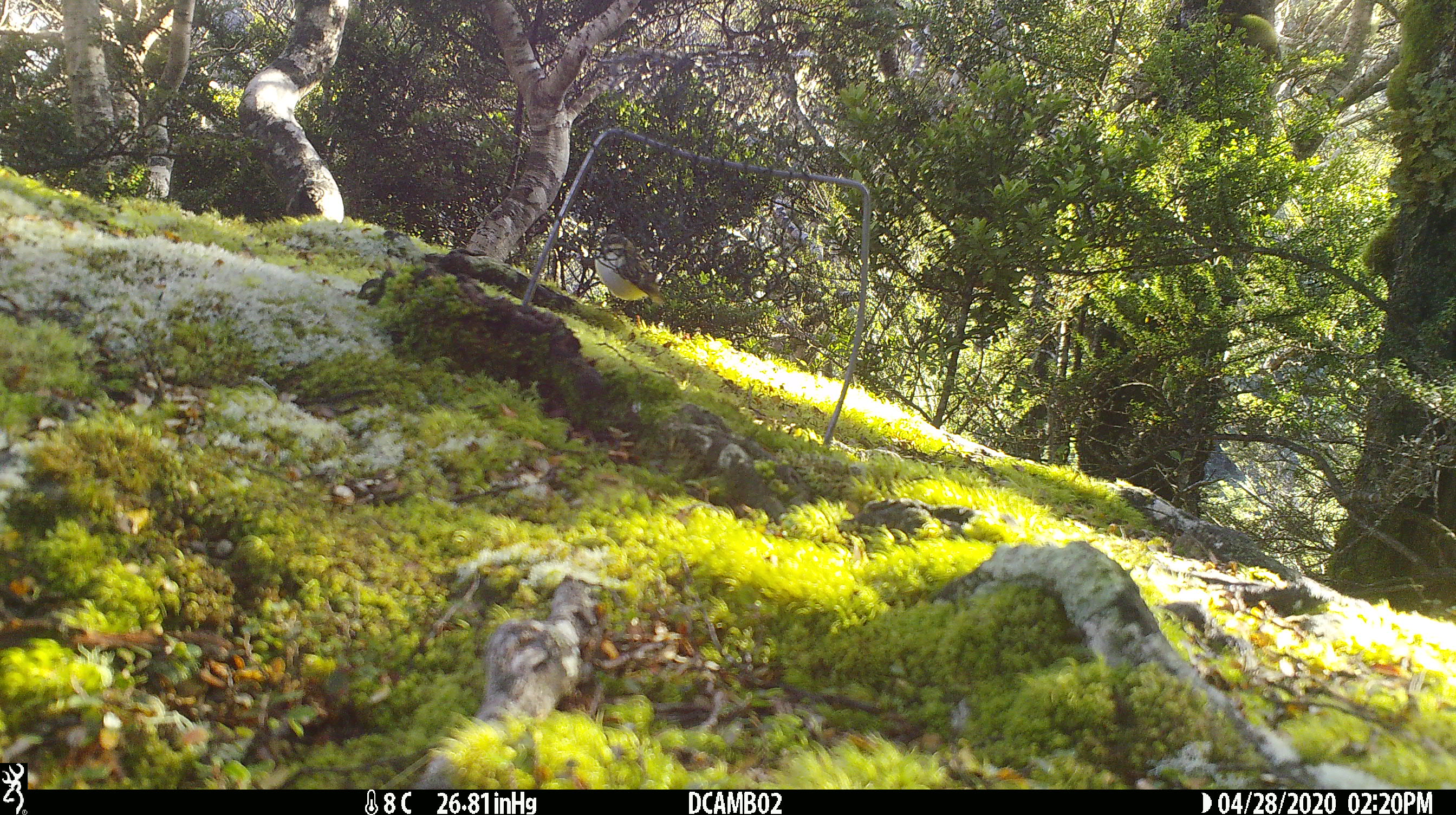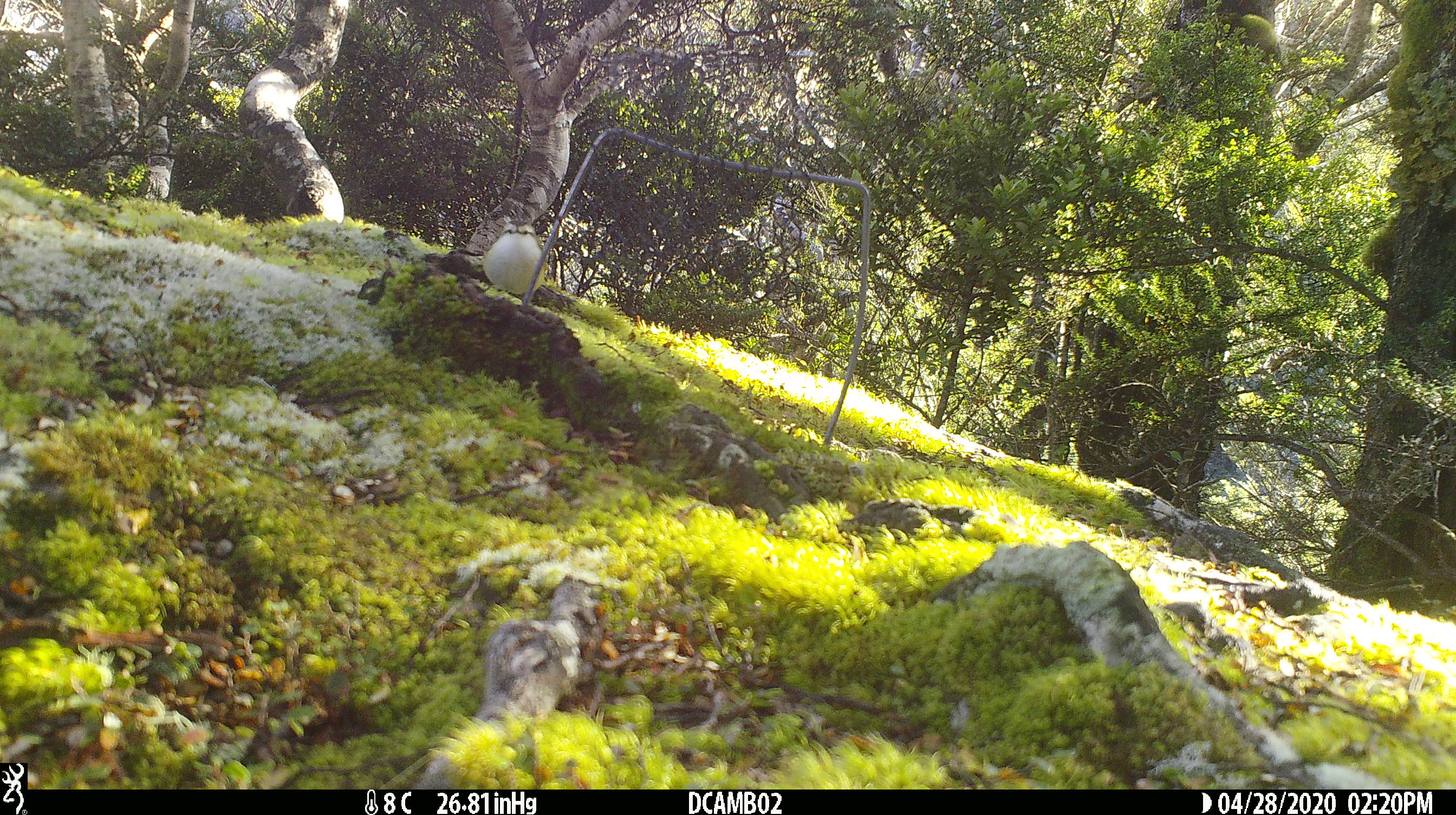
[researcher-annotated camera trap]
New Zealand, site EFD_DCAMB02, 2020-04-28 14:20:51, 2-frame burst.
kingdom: Animalia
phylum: Chordata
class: Aves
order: Passeriformes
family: Acanthisittidae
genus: Acanthisitta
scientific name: Acanthisitta chloris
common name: rifleman